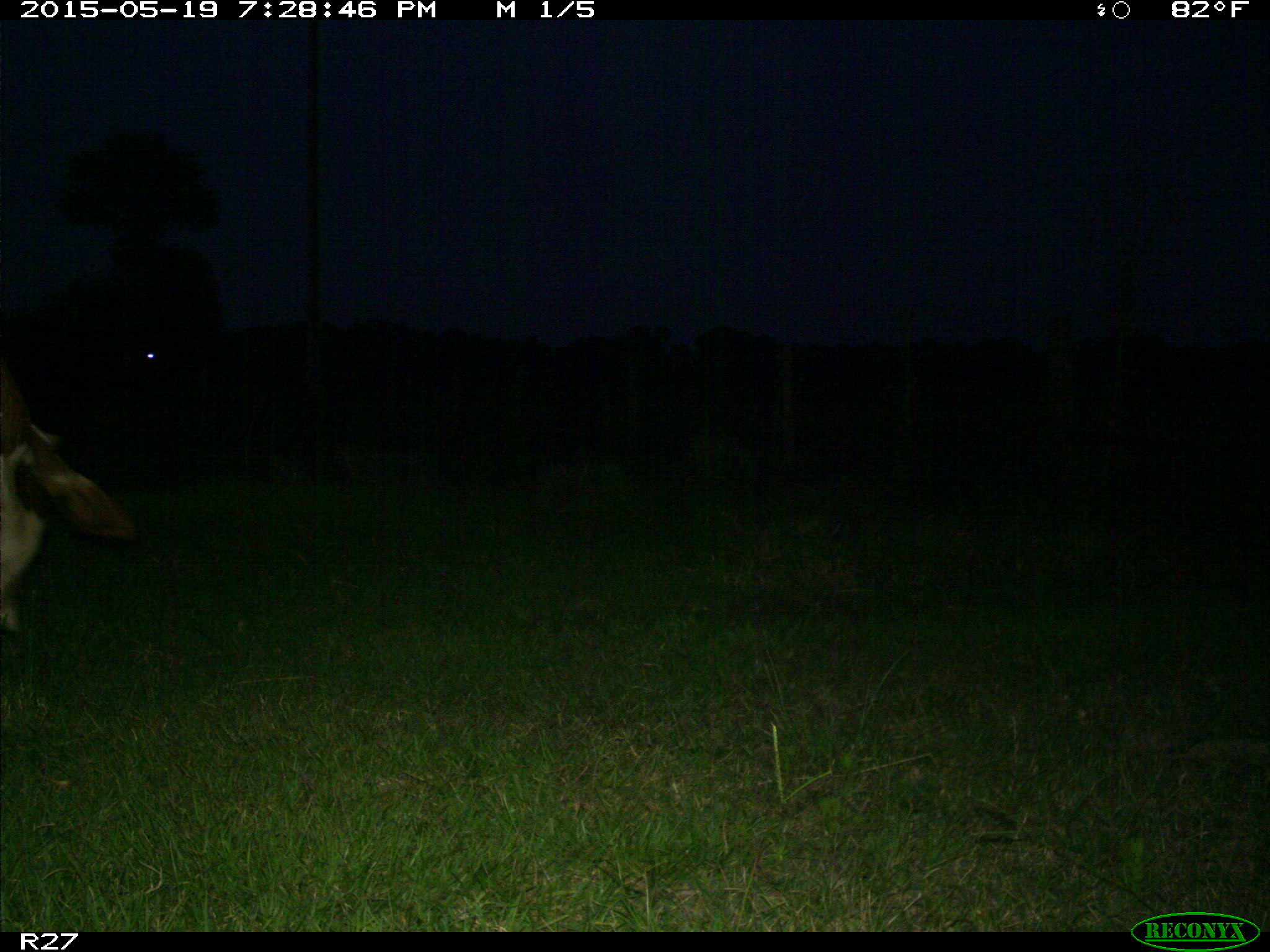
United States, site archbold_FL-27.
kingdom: Animalia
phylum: Chordata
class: Mammalia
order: Artiodactyla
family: Bovidae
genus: Bos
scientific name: Bos taurus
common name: domestic cow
Bos taurus (domestic cow).